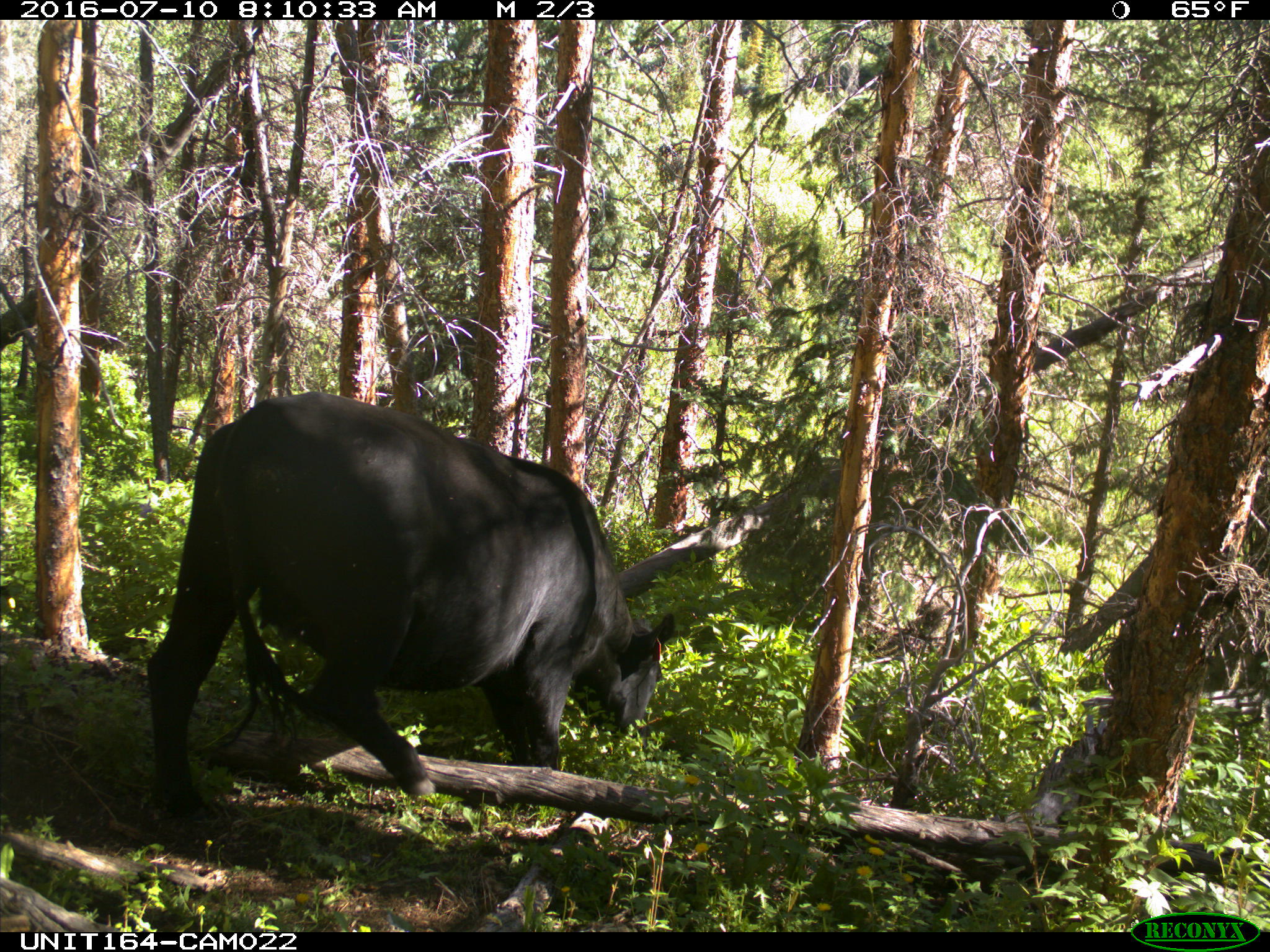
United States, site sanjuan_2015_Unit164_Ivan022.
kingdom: Animalia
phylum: Chordata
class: Mammalia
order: Artiodactyla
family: Bovidae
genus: Bos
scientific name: Bos taurus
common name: domestic cow